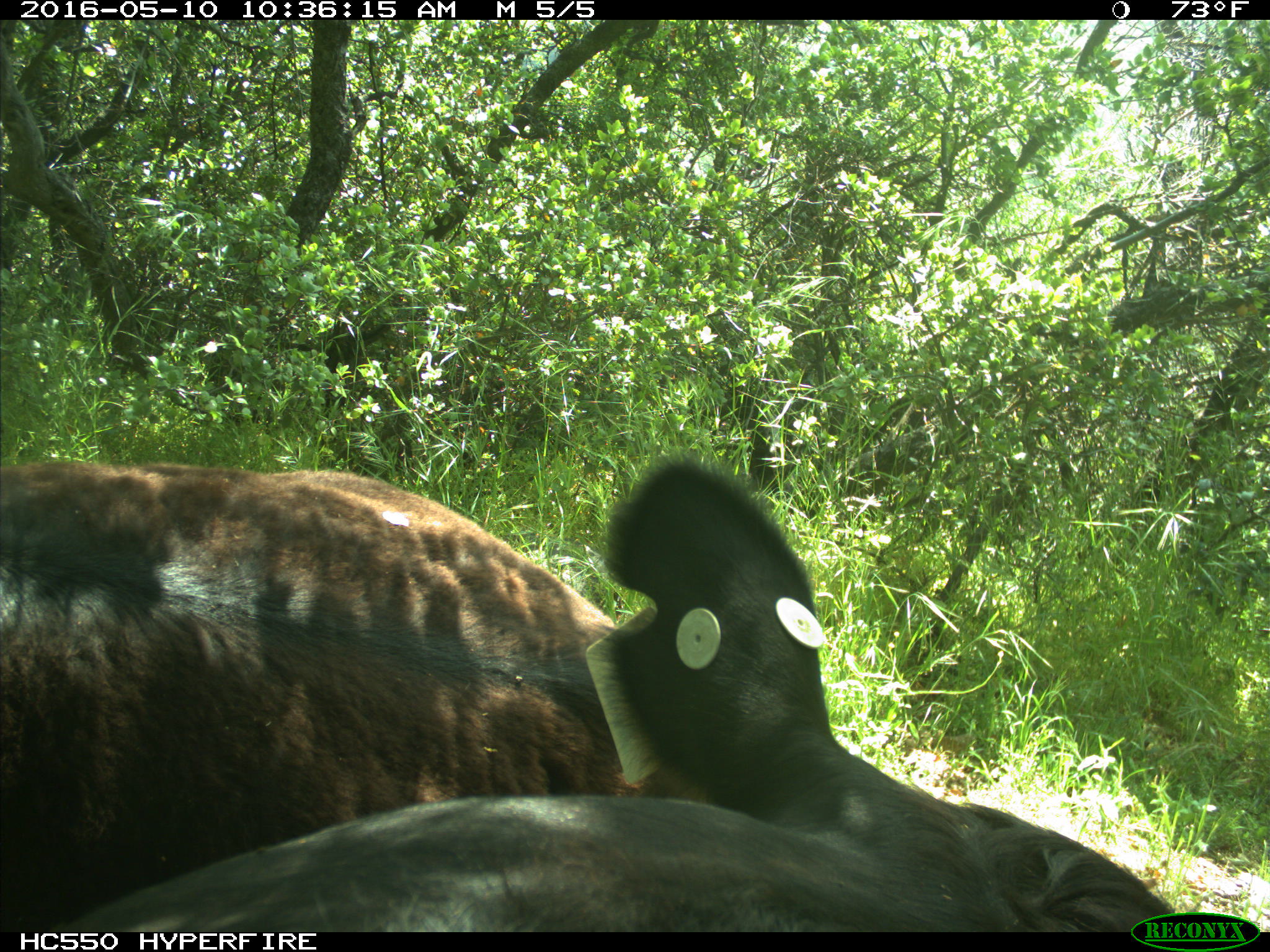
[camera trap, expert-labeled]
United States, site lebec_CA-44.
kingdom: Animalia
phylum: Chordata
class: Mammalia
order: Artiodactyla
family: Bovidae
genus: Bos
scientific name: Bos taurus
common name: domestic cow